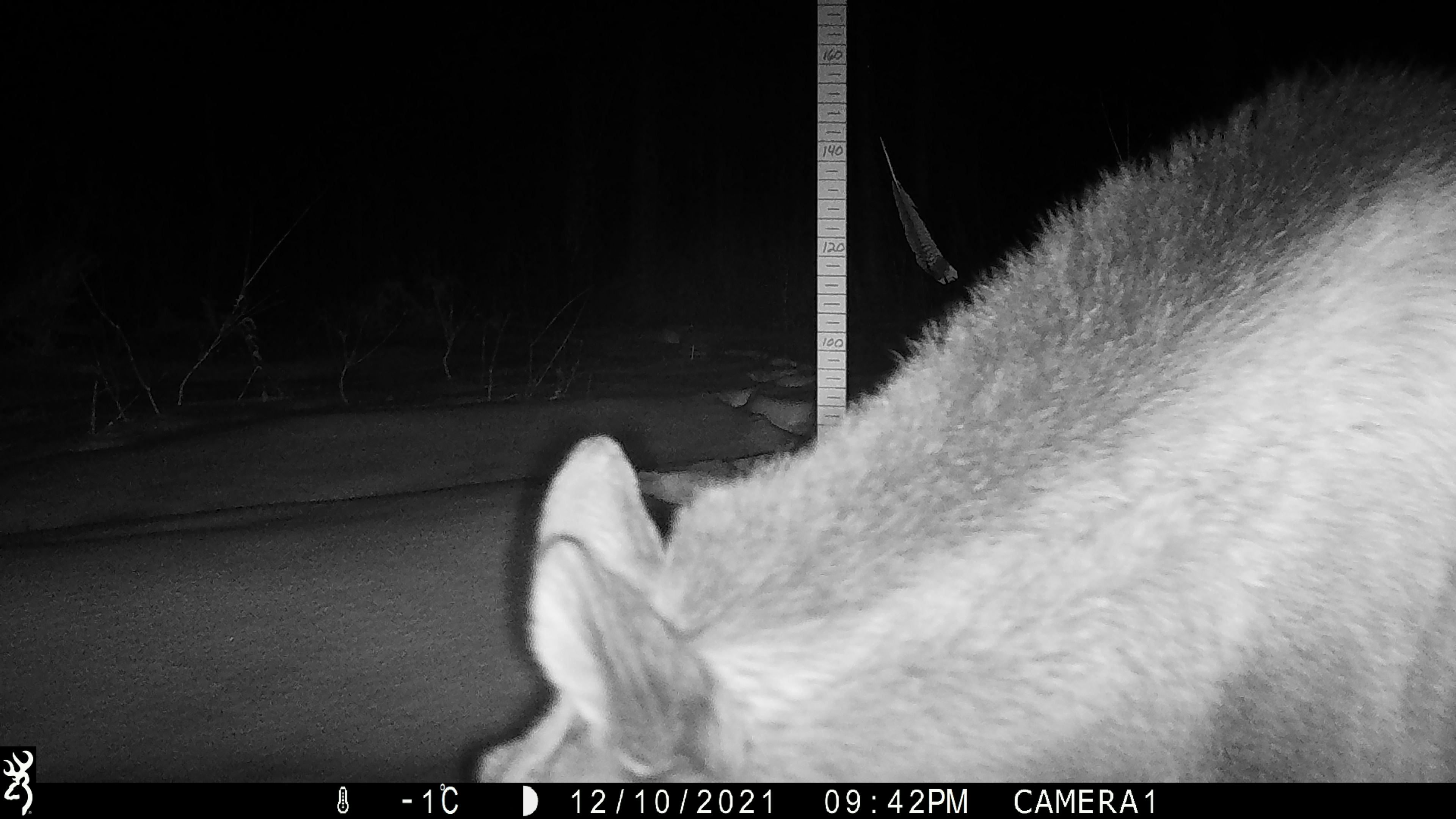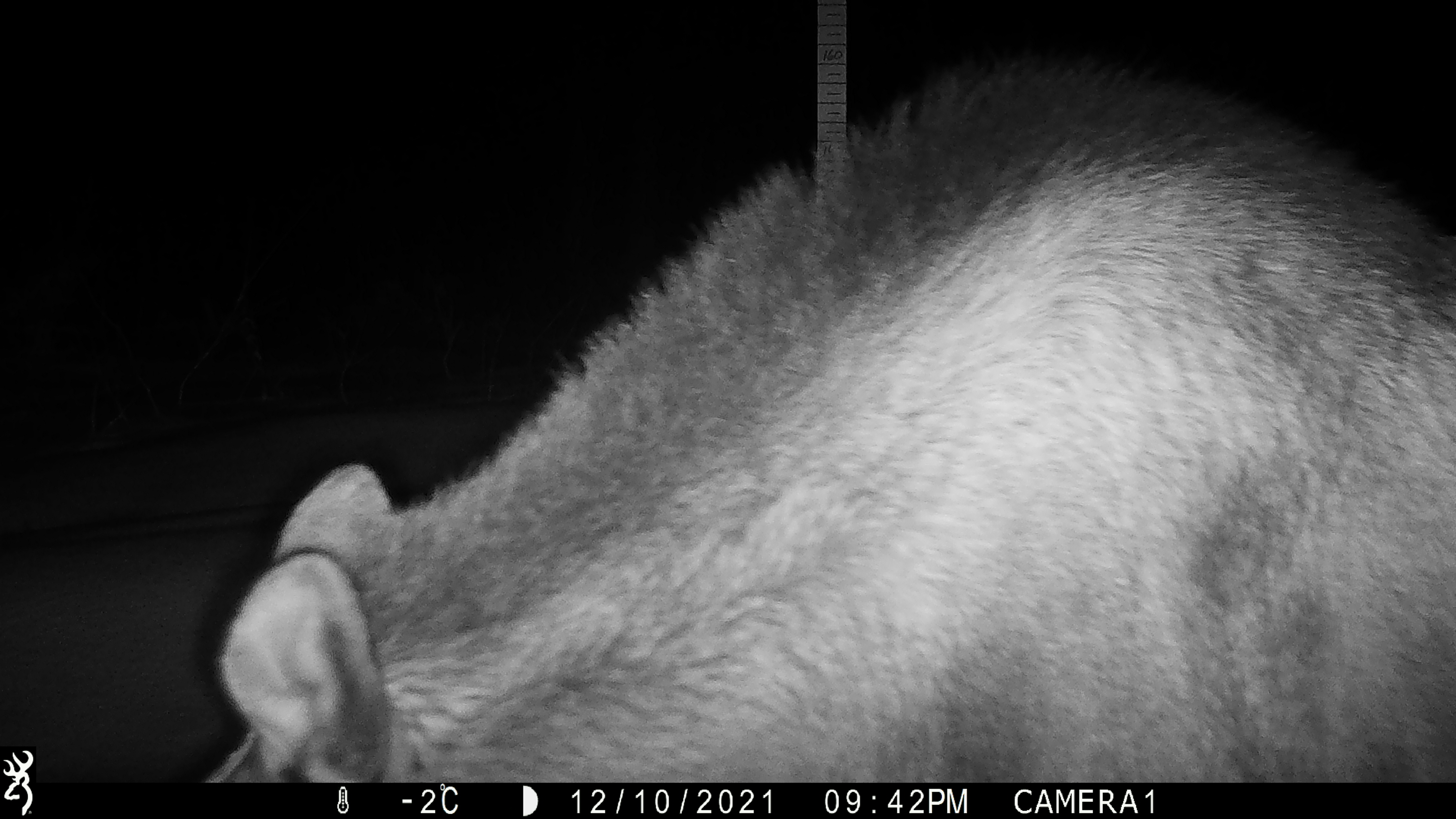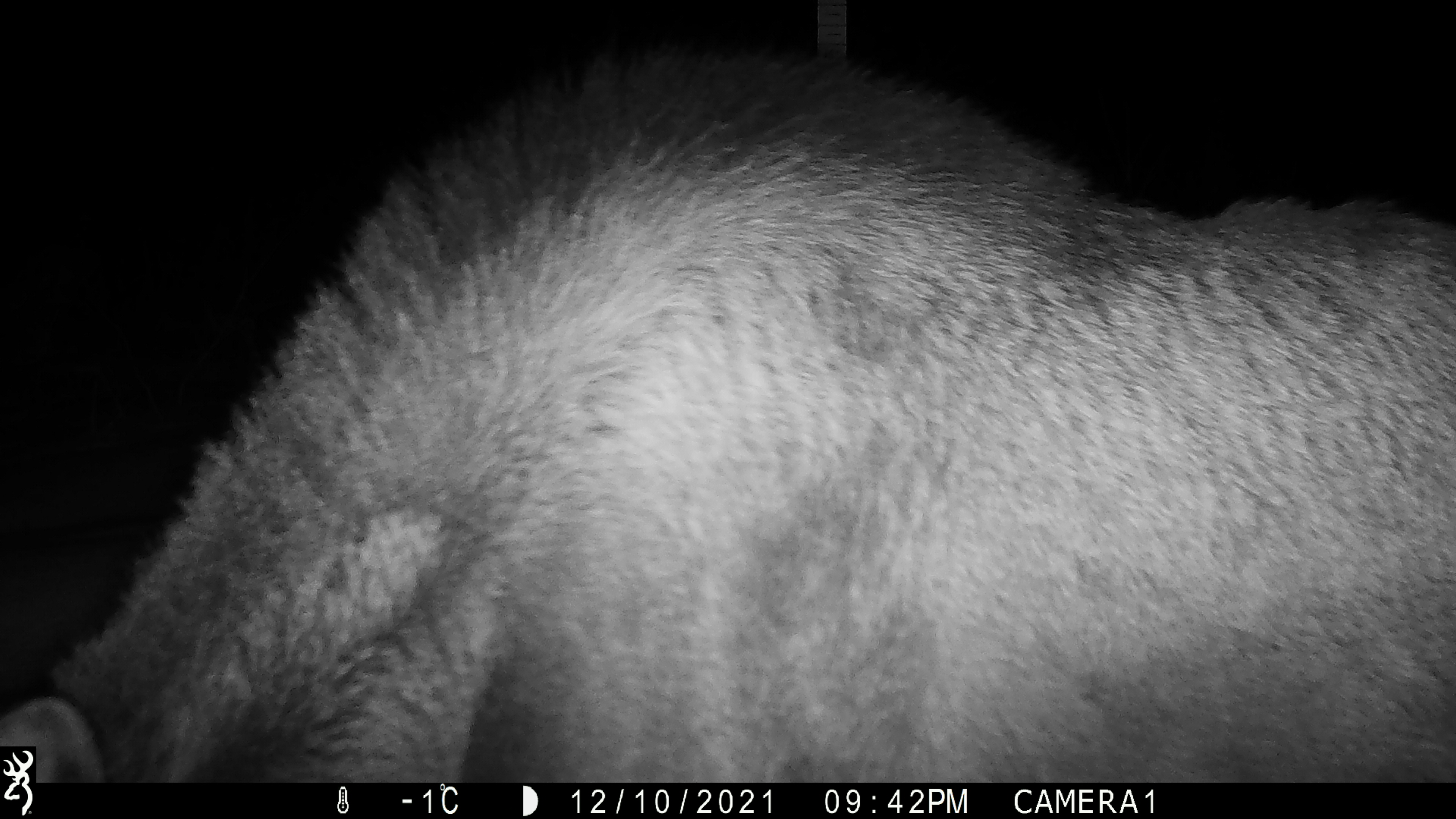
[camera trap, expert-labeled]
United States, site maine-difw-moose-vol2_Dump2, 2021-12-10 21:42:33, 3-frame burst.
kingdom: Animalia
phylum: Chordata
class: Mammalia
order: Artiodactyla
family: Cervidae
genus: Alces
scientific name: Alces alces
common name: moose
Moose (Alces alces).